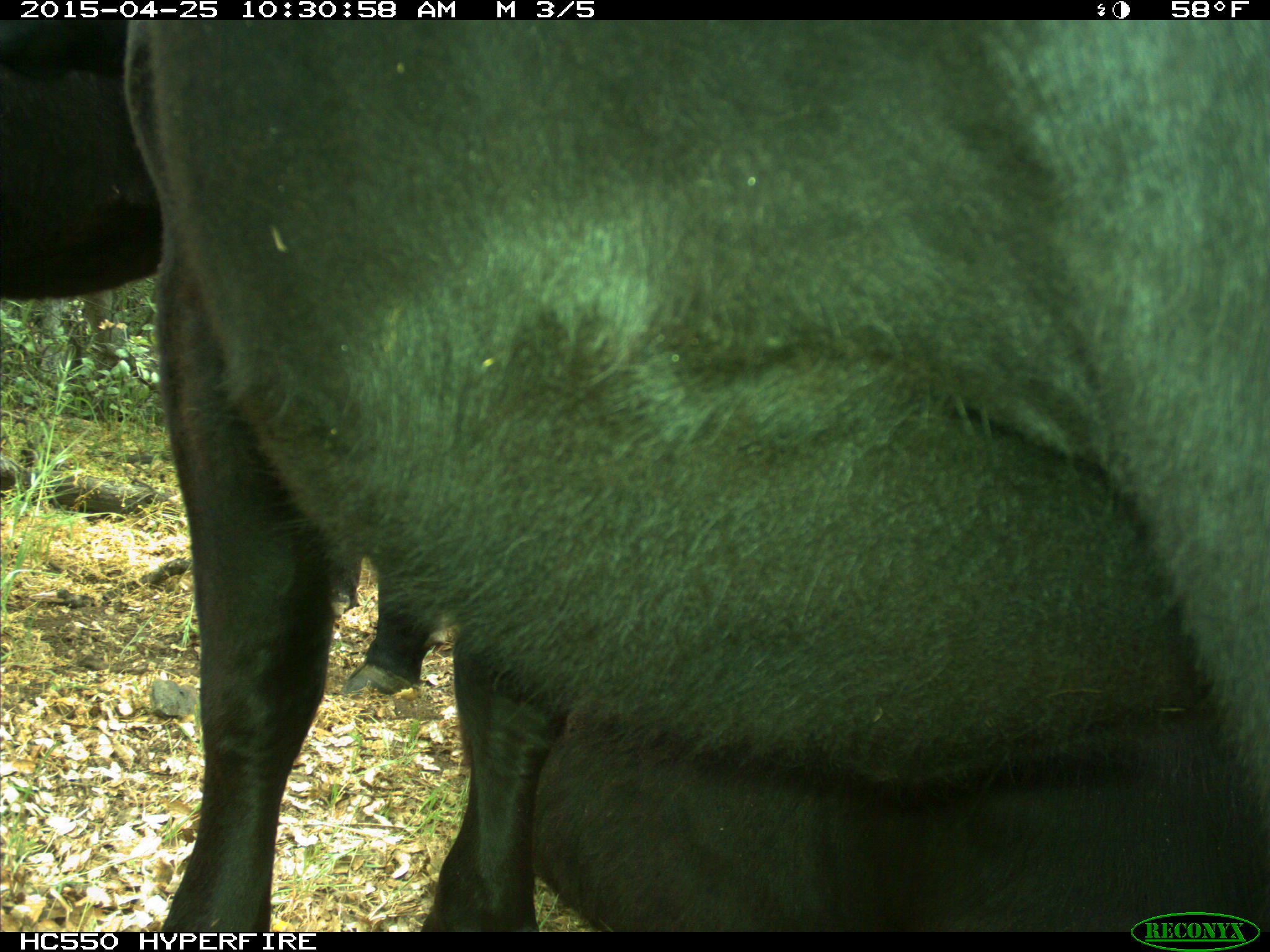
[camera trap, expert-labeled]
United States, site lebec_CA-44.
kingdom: Animalia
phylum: Chordata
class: Mammalia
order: Artiodactyla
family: Suidae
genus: Sus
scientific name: Sus scrofa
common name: wild boar